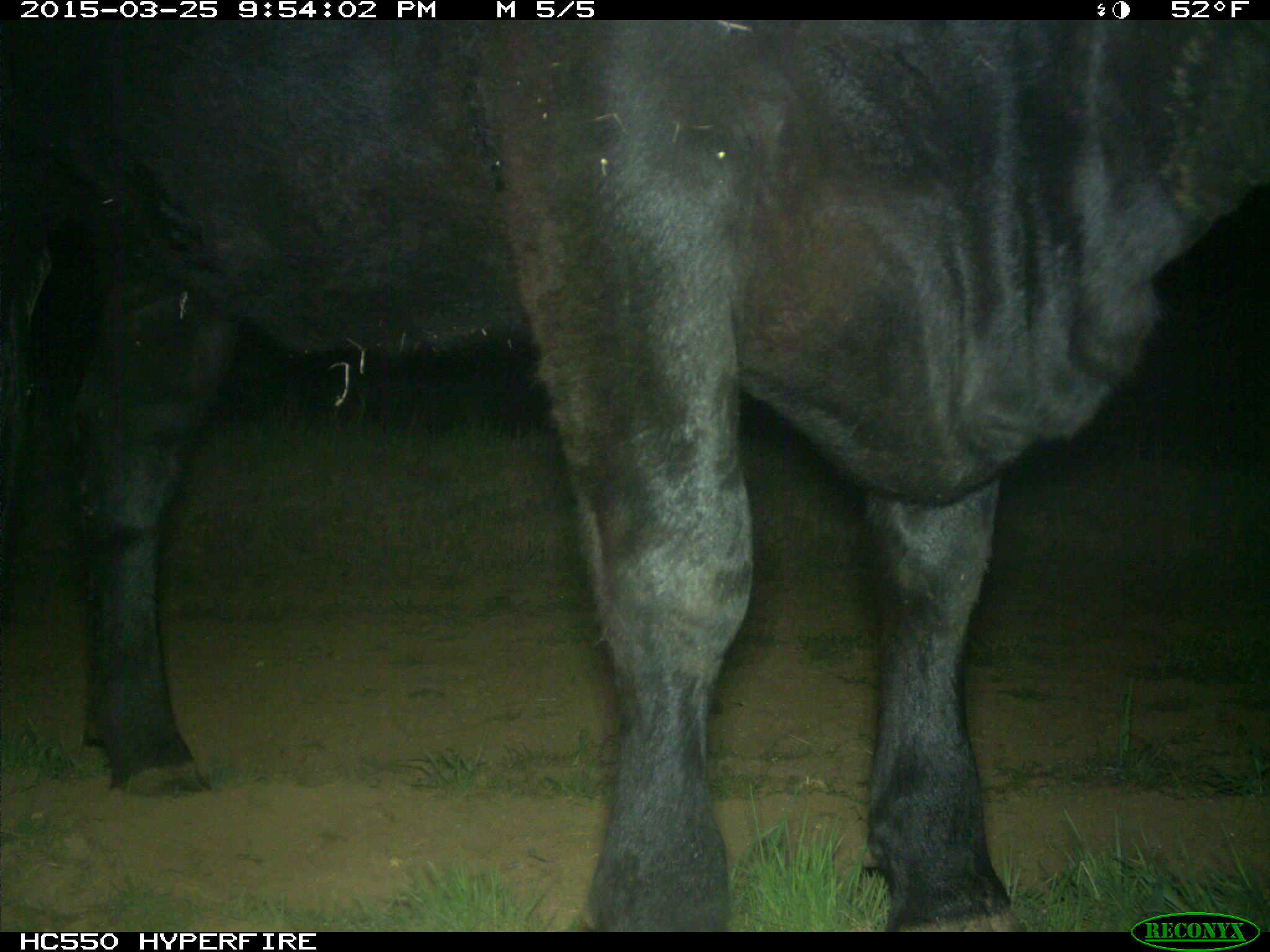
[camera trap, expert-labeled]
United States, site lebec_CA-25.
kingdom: Animalia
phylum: Chordata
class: Mammalia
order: Artiodactyla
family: Bovidae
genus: Bos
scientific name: Bos taurus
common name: domestic cow